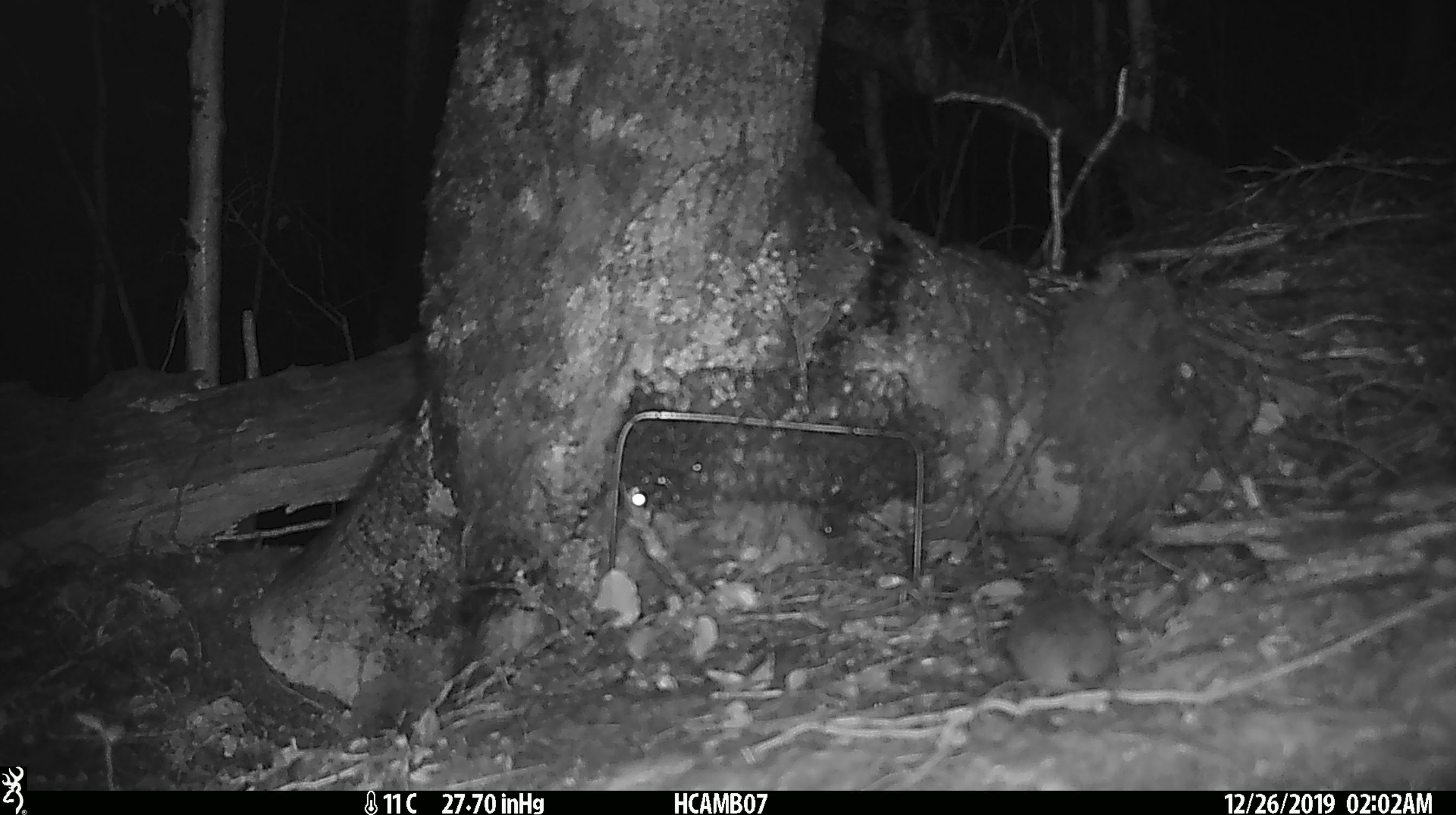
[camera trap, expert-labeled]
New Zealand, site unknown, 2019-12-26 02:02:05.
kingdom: Animalia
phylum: Chordata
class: Mammalia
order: Rodentia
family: Muridae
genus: Mus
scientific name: Mus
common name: mouse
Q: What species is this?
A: Mouse (Mus).